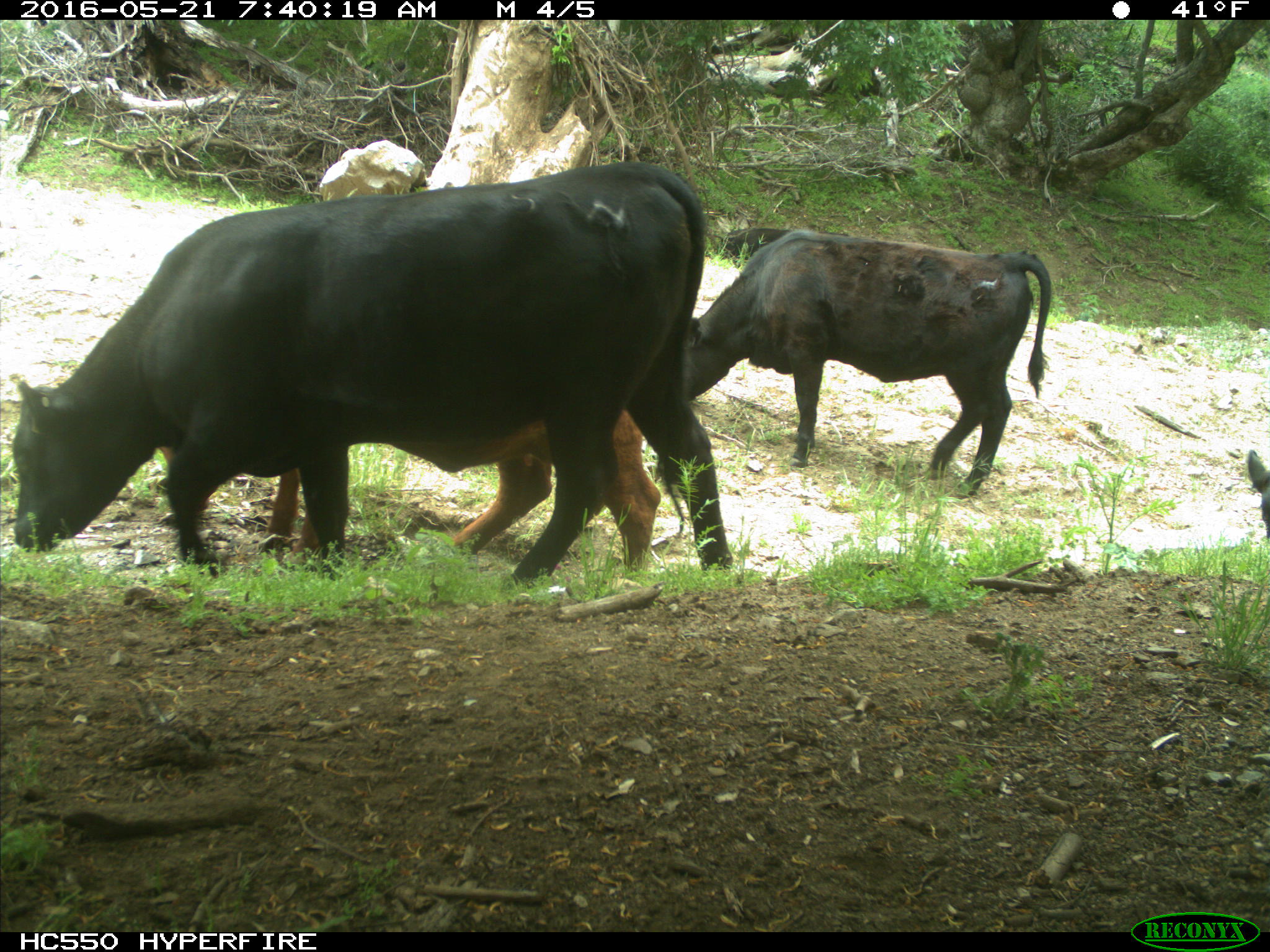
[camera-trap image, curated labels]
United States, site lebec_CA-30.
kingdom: Animalia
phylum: Chordata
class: Mammalia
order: Artiodactyla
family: Bovidae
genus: Bos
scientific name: Bos taurus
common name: domestic cow